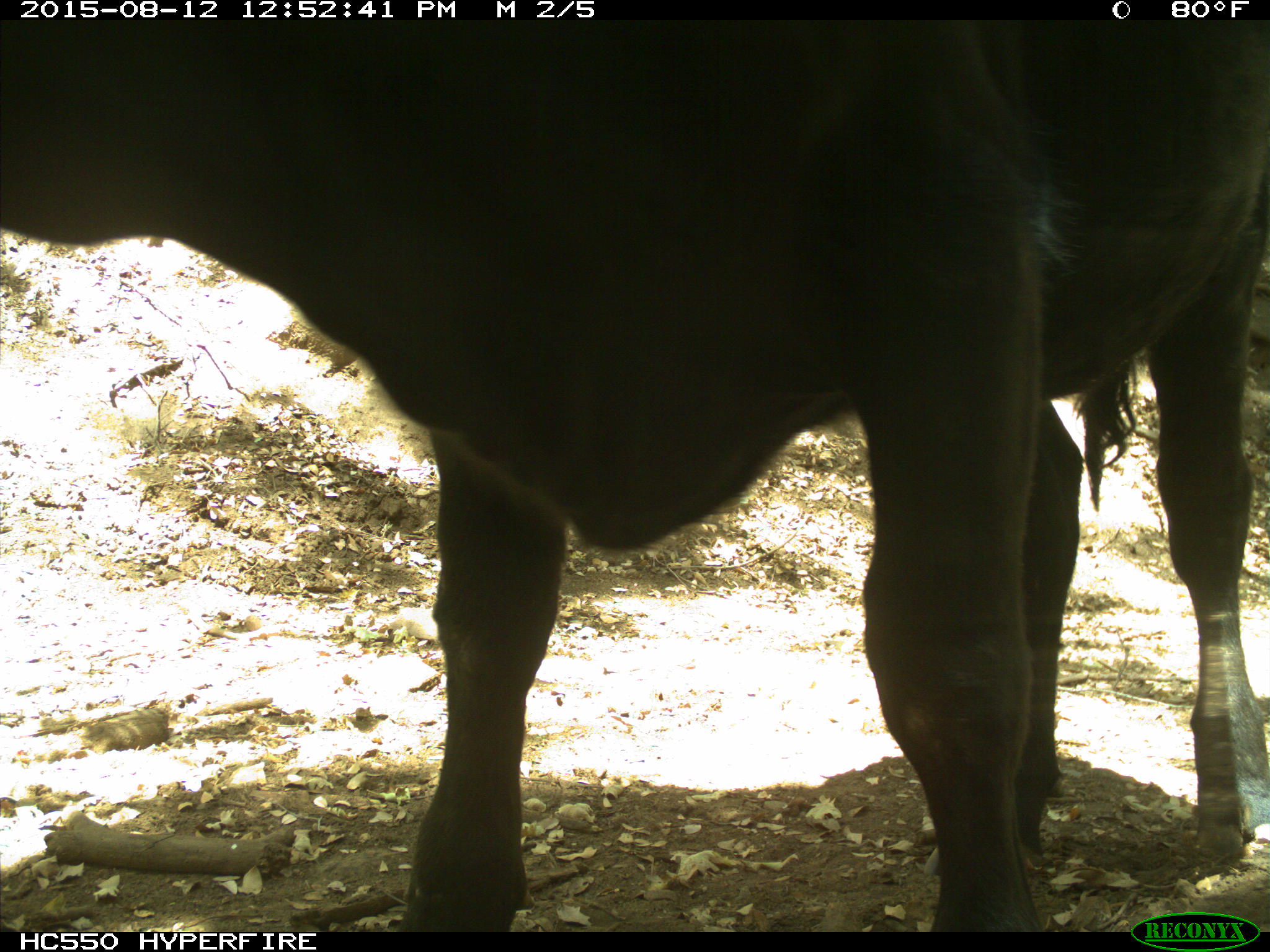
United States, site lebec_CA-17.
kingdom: Animalia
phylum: Chordata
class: Mammalia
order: Artiodactyla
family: Bovidae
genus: Bos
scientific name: Bos taurus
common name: domestic cow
Bos taurus (domestic cow).